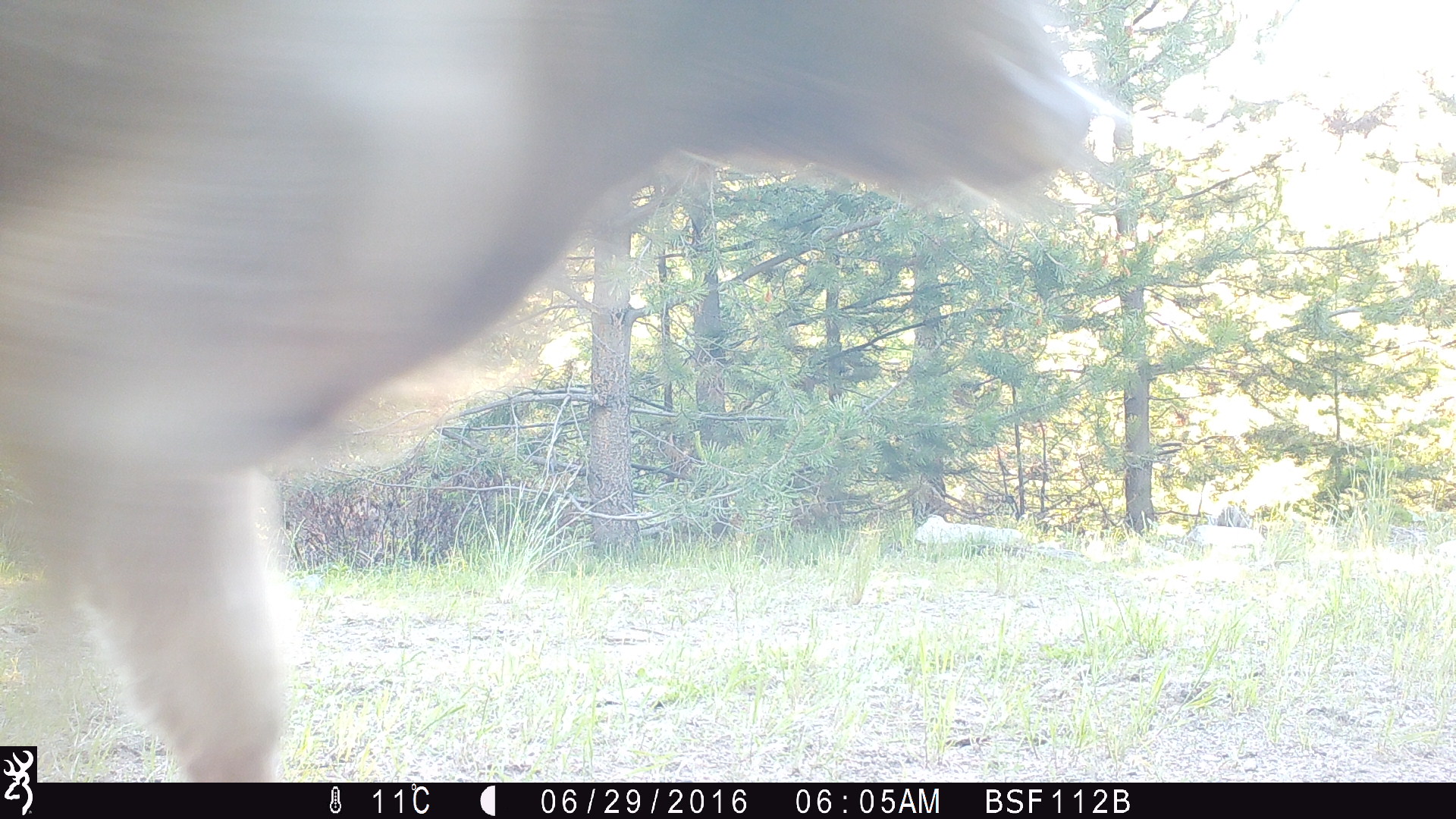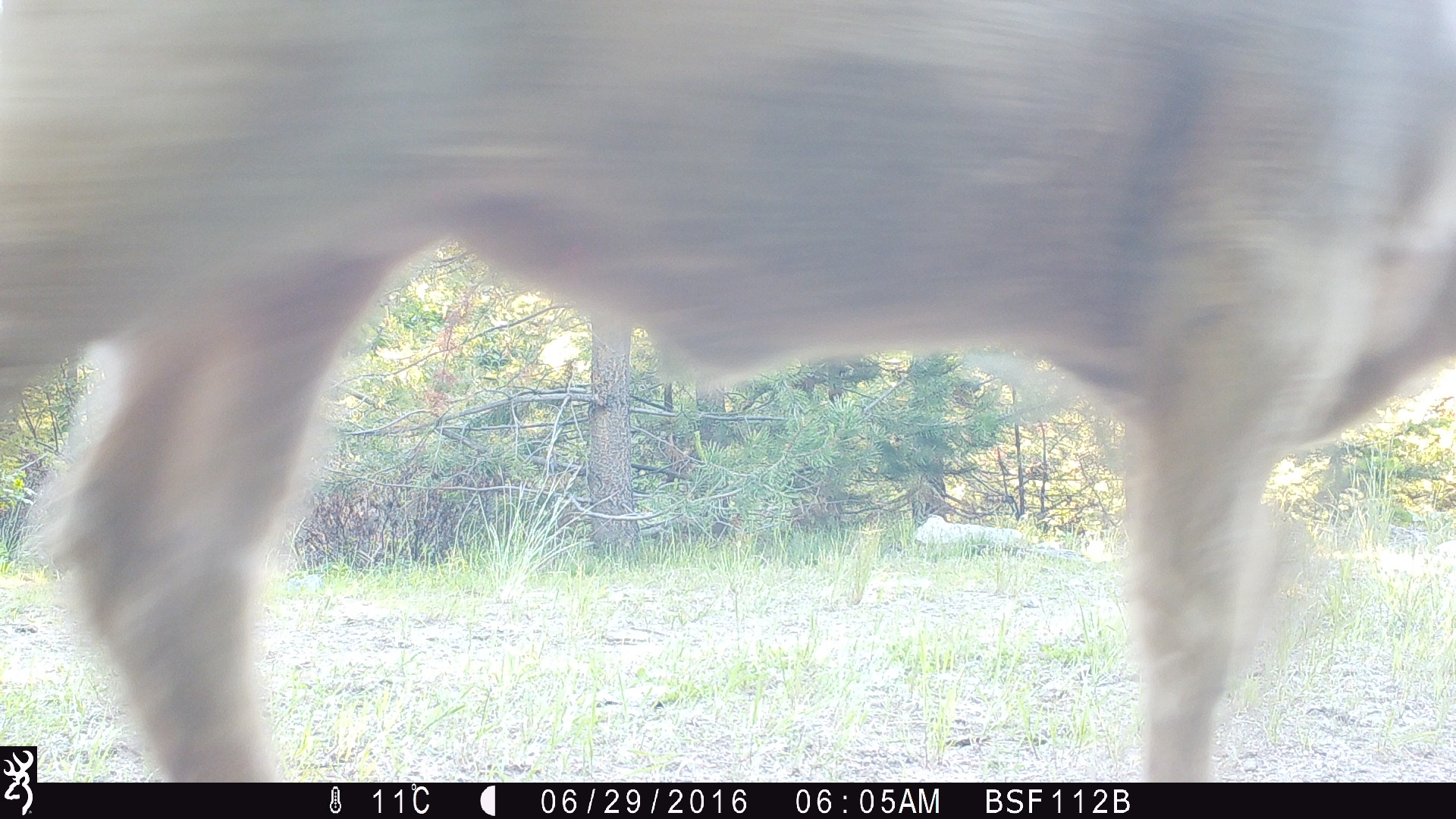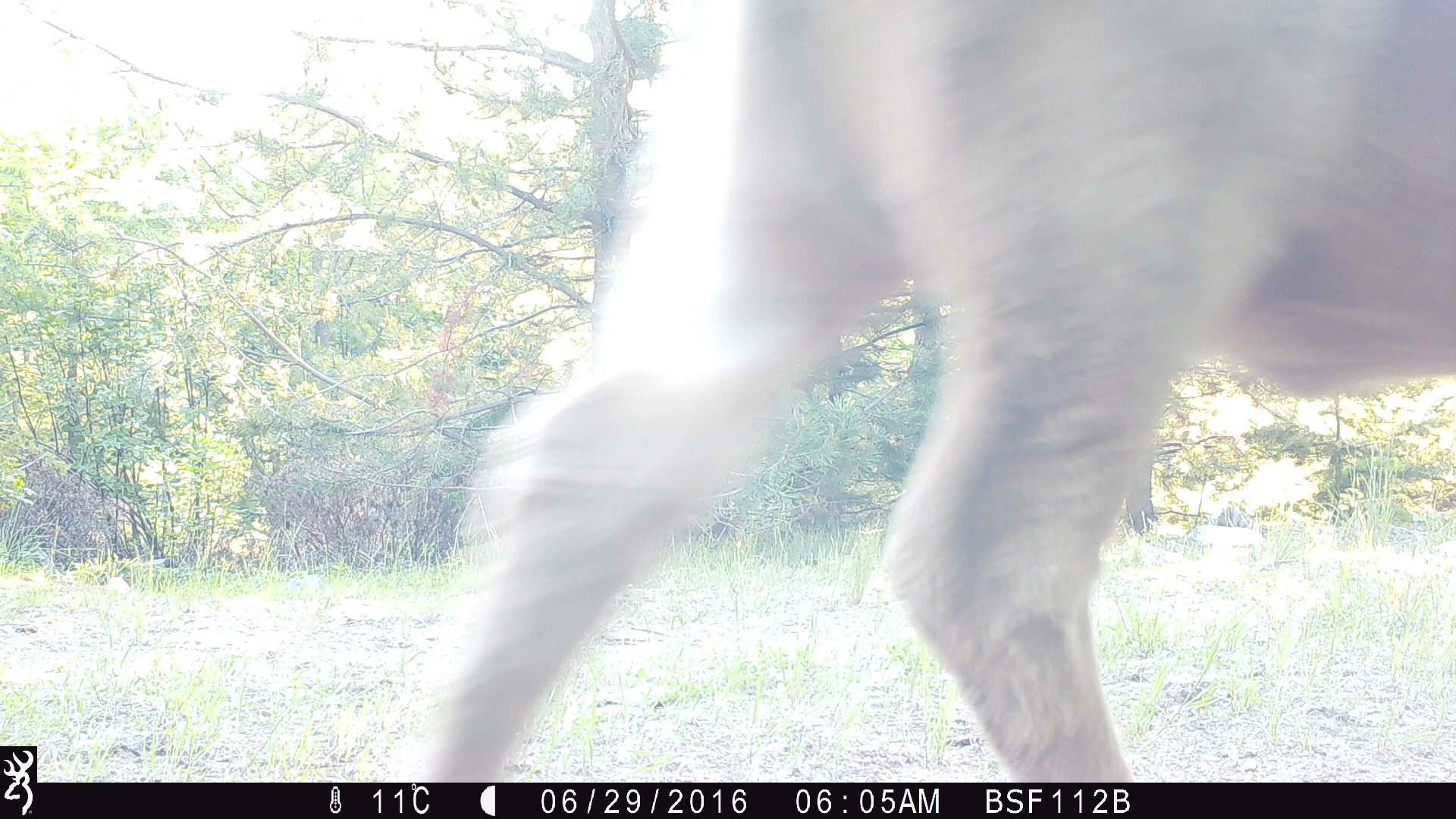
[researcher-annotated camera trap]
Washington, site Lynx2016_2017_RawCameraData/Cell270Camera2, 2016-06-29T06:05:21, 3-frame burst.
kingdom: Animalia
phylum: Chordata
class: Mammalia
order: Artiodactyla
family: Bovidae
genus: Bos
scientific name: Bos taurus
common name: domestic cattle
Domestic cattle (Bos taurus). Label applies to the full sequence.